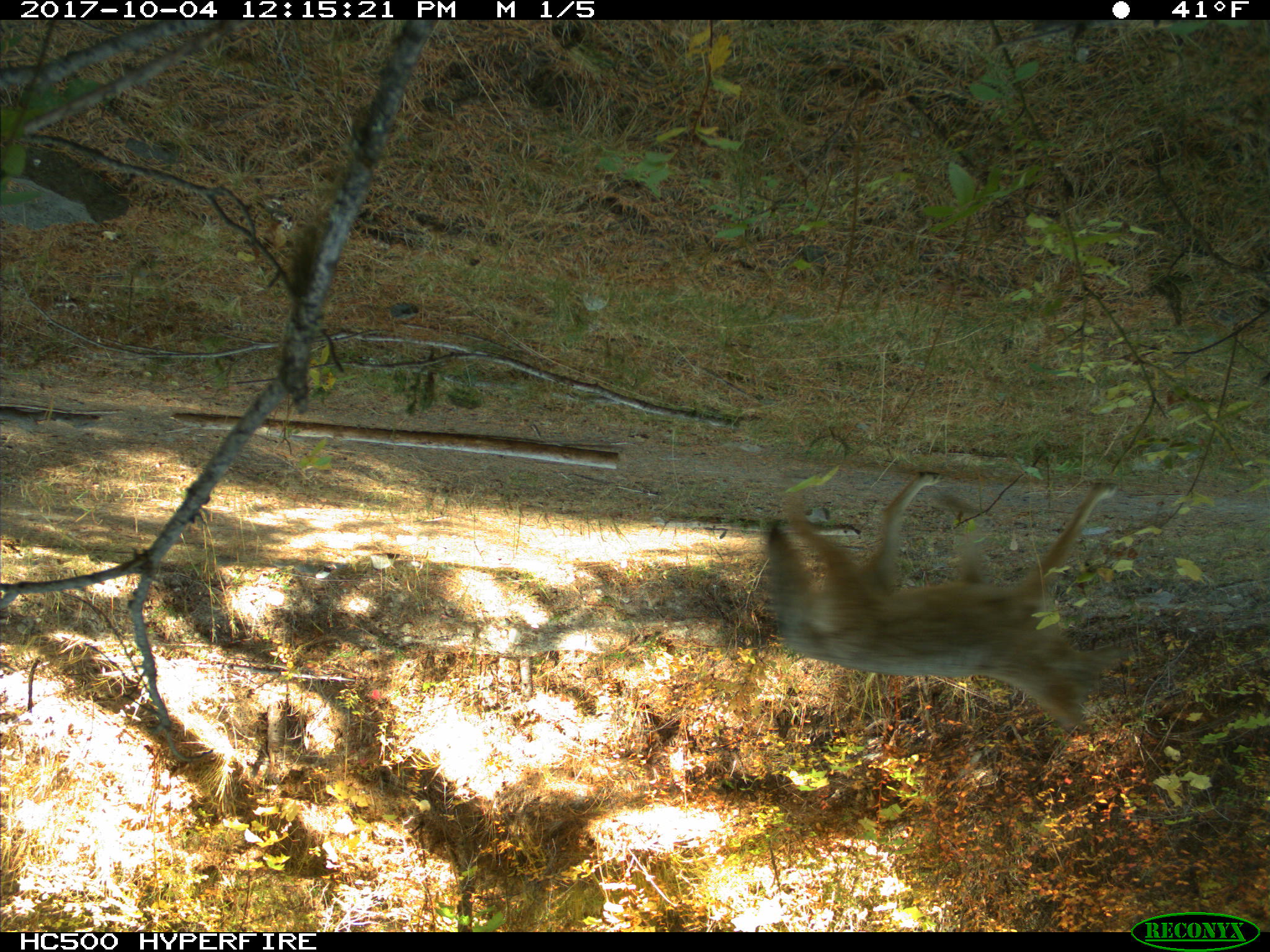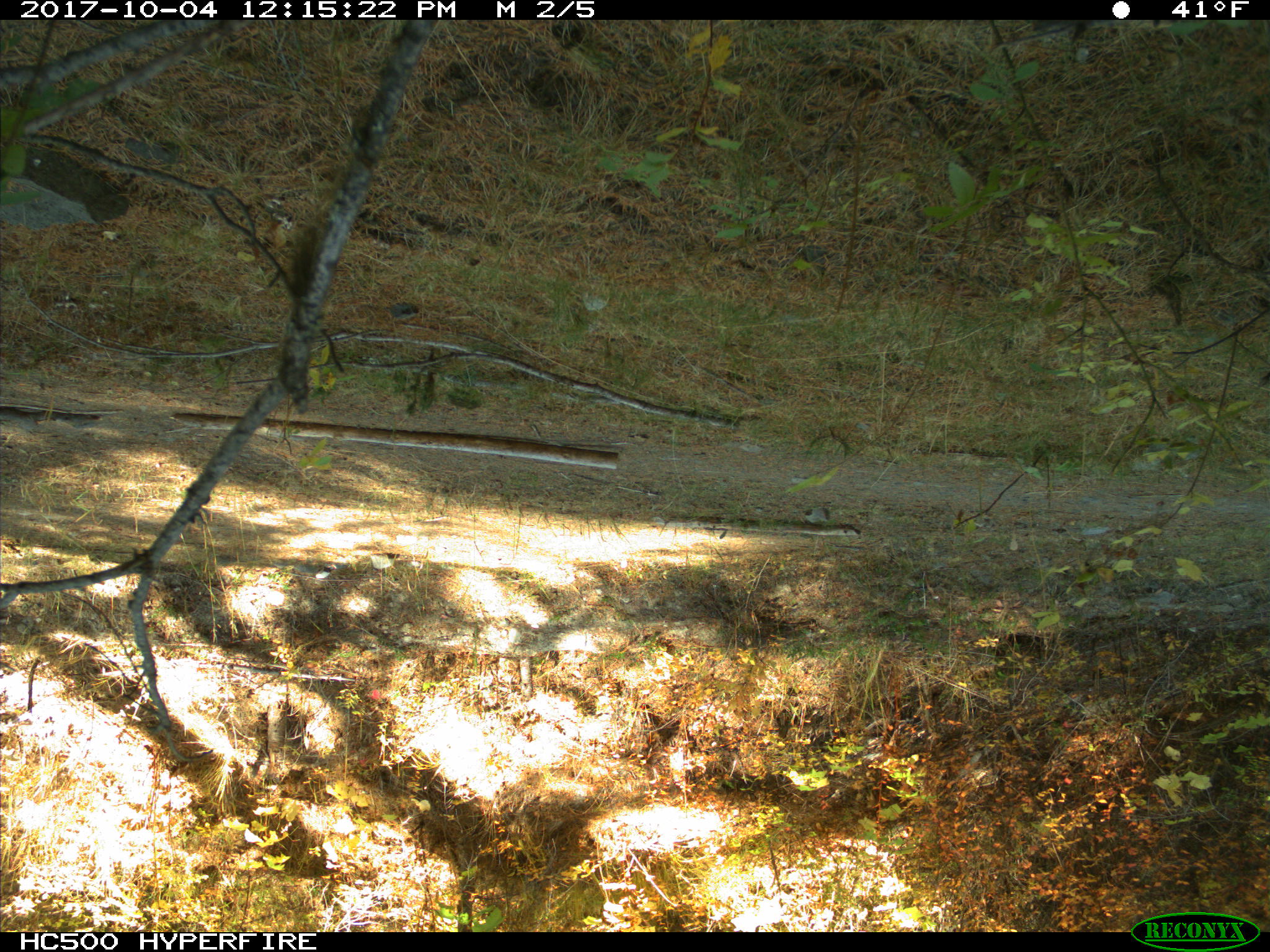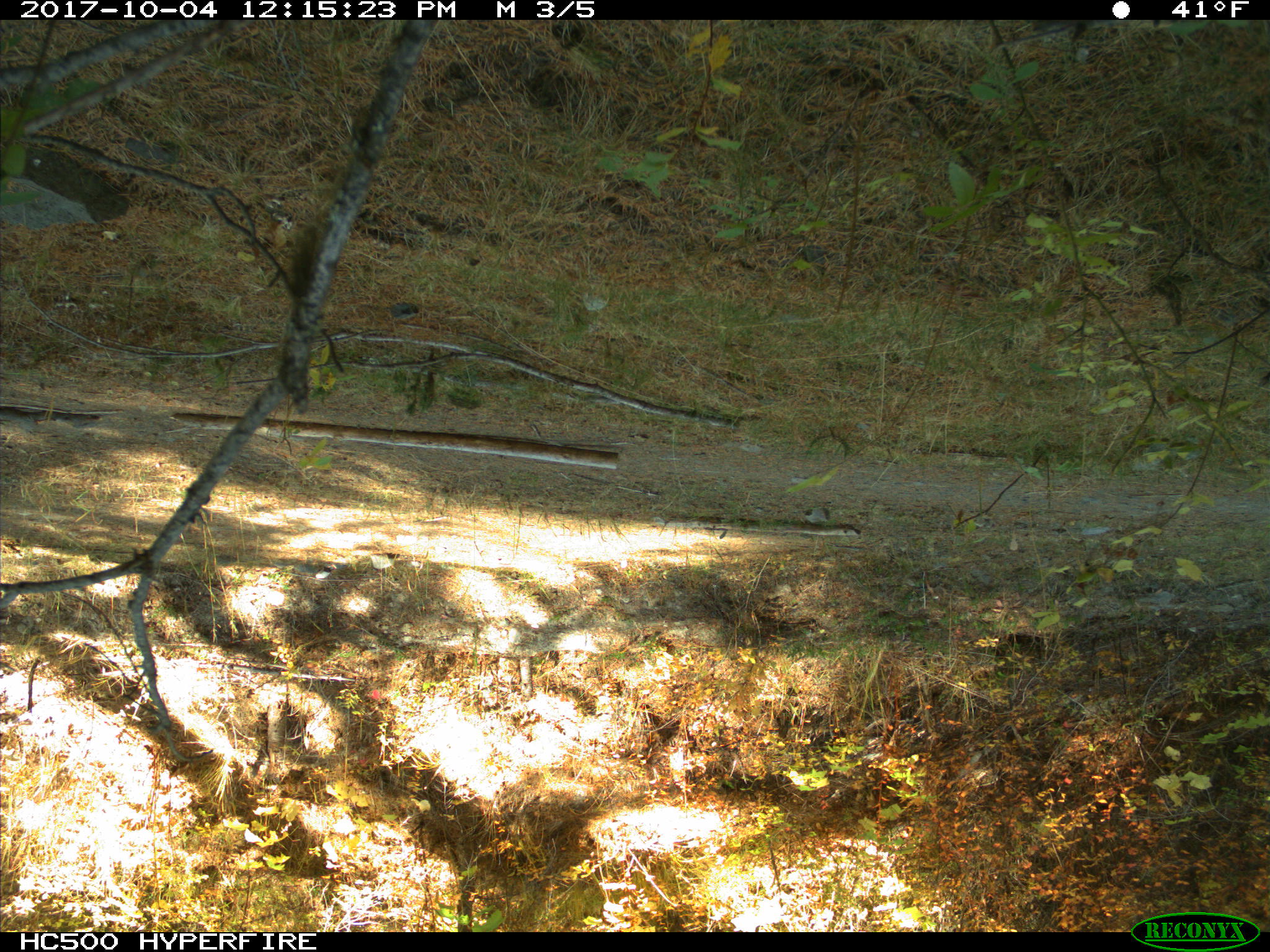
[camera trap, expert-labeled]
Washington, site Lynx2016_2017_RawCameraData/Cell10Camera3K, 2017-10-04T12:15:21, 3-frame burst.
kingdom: Animalia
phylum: Chordata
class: Mammalia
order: Carnivora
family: Canidae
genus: Canis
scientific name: Canis latrans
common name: coyote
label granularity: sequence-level